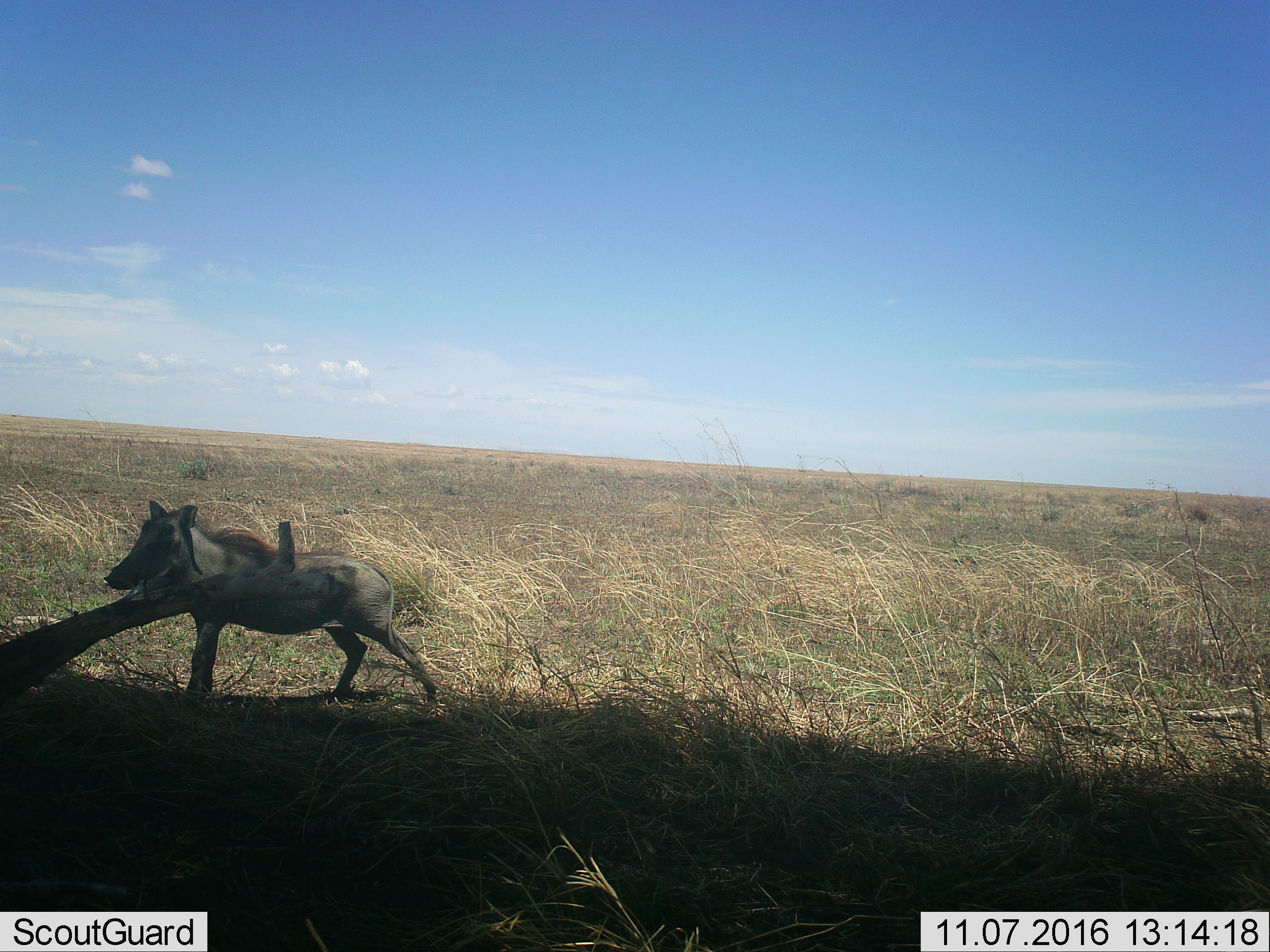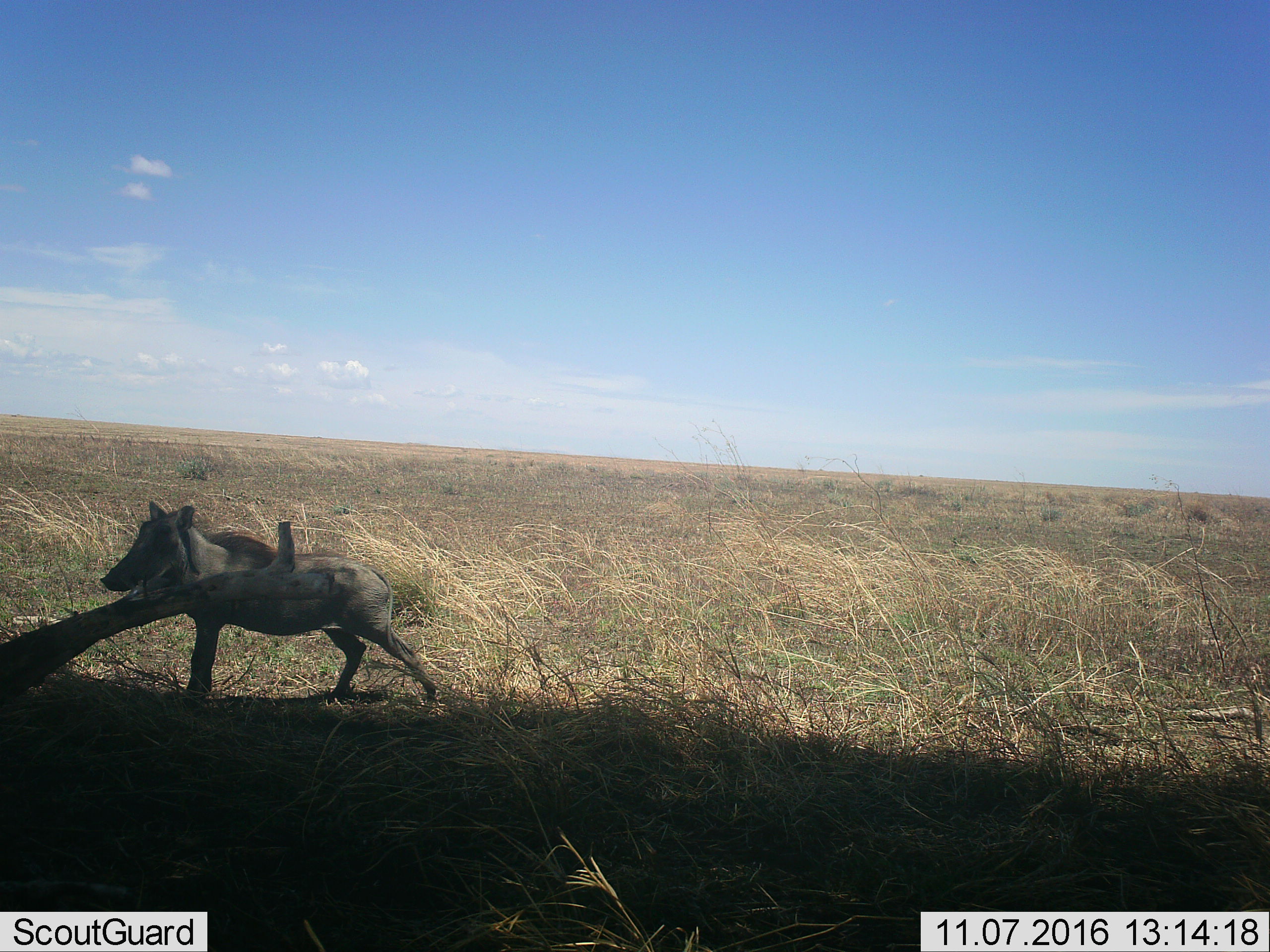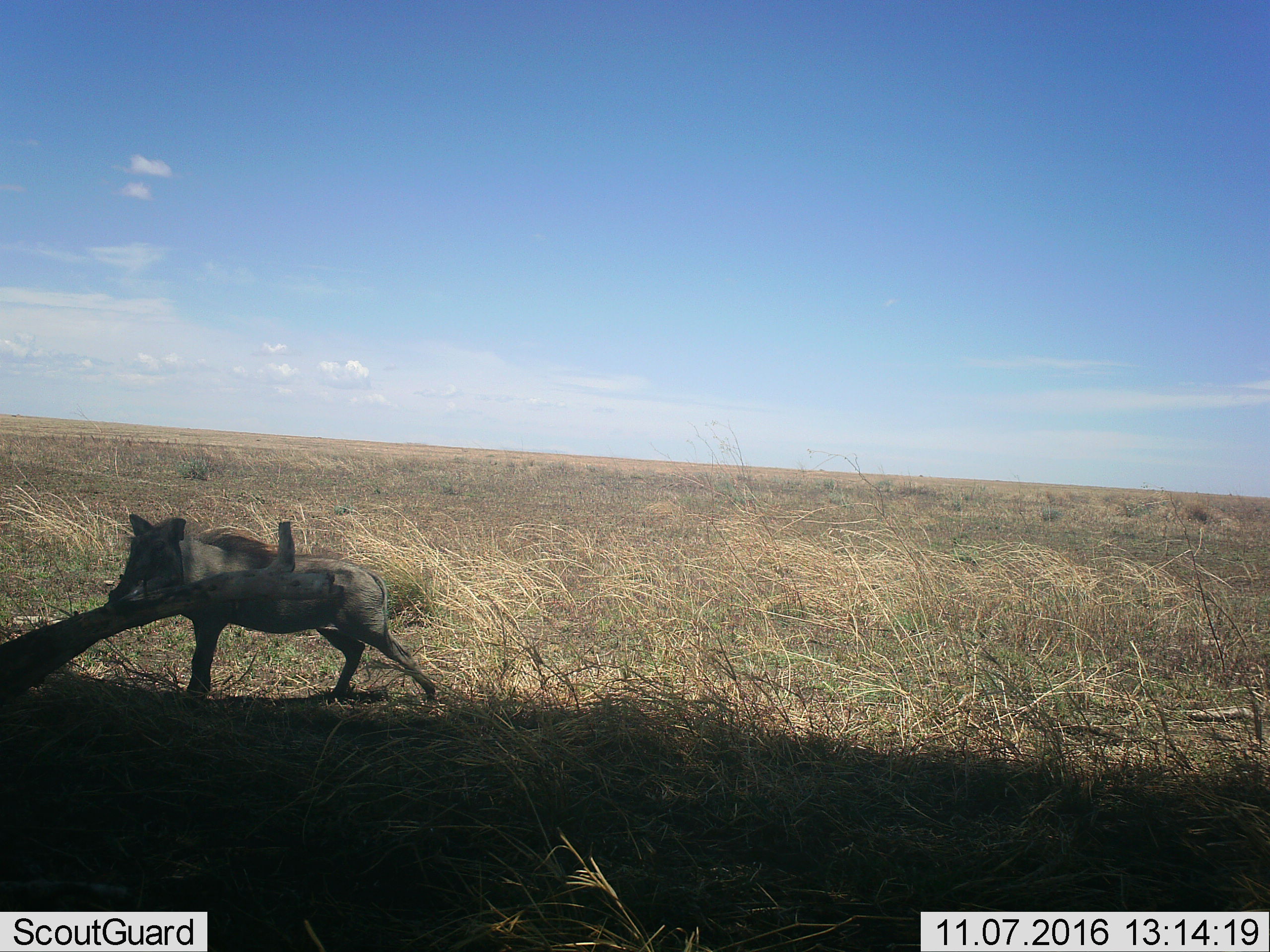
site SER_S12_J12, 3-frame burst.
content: unidentified animal